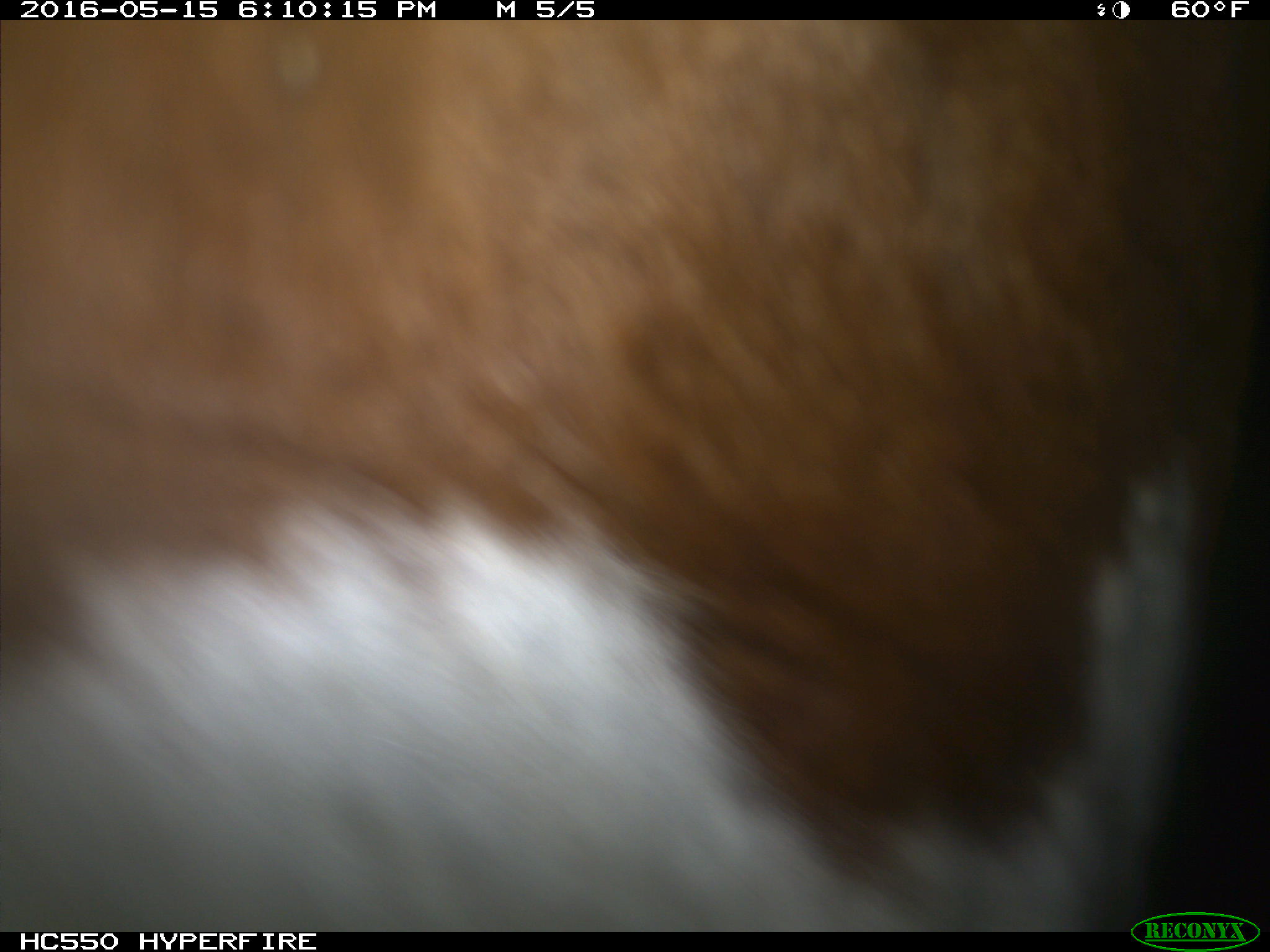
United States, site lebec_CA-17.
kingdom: Animalia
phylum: Chordata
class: Mammalia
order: Artiodactyla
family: Bovidae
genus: Bos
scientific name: Bos taurus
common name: domestic cow